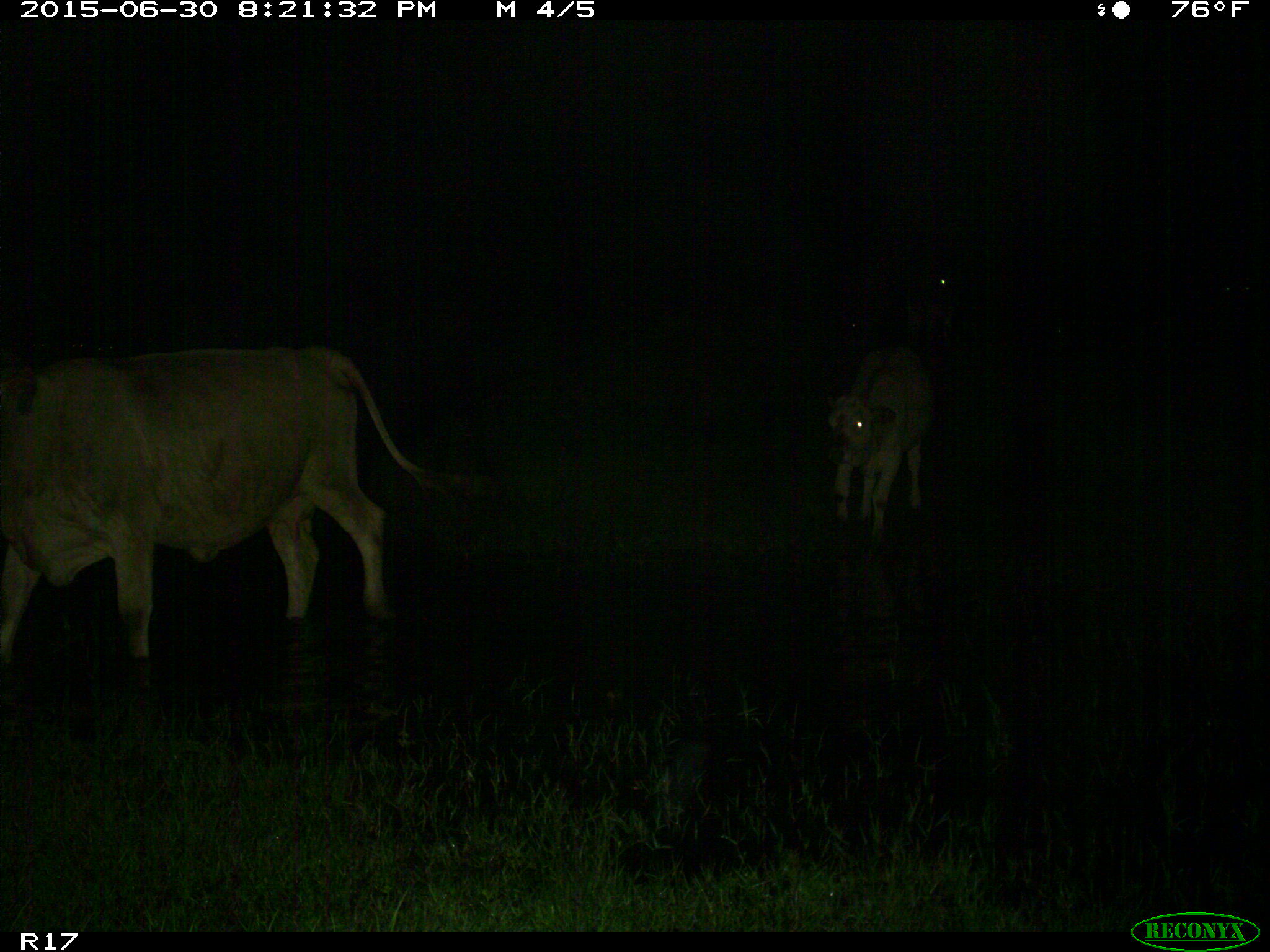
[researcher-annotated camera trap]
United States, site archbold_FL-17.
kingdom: Animalia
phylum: Chordata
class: Mammalia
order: Artiodactyla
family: Bovidae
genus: Bos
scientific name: Bos taurus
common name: domestic cow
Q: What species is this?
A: Bos taurus (domestic cow).